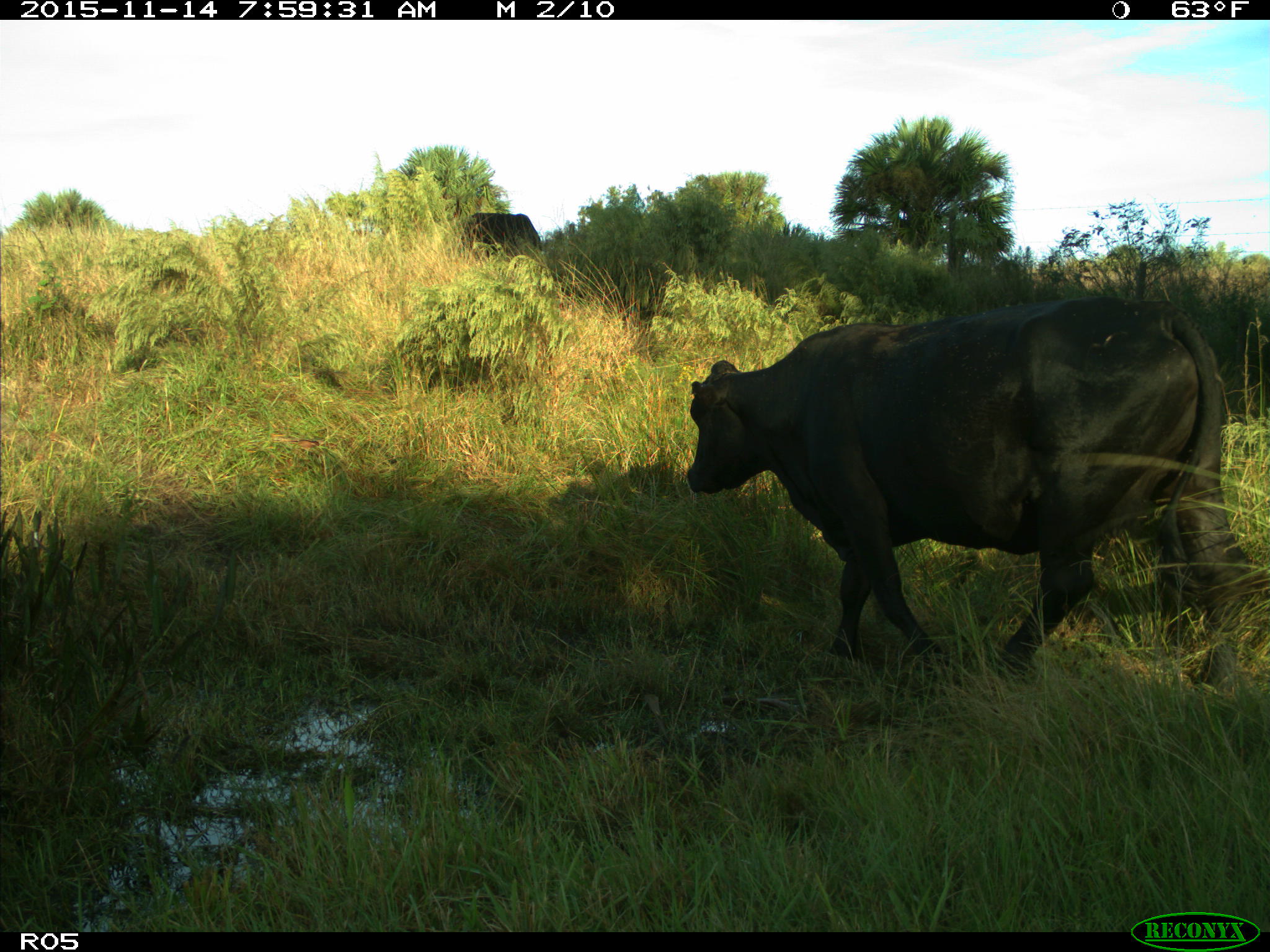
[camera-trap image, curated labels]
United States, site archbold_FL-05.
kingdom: Animalia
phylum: Chordata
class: Mammalia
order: Artiodactyla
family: Bovidae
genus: Bos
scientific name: Bos taurus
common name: domestic cow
Bos taurus (domestic cow).